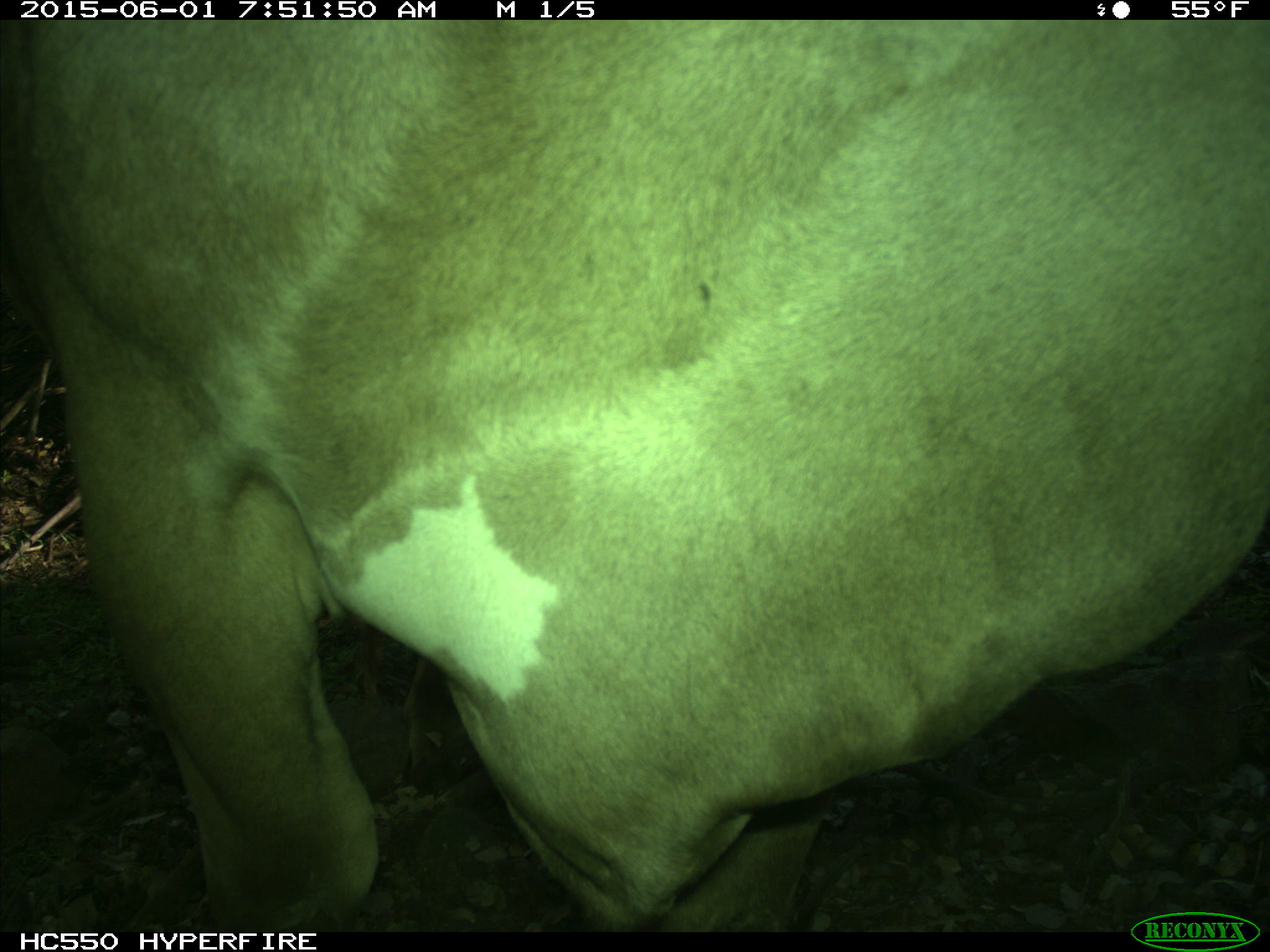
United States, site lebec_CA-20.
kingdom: Animalia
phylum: Chordata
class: Mammalia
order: Artiodactyla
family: Bovidae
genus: Bos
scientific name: Bos taurus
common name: domestic cow